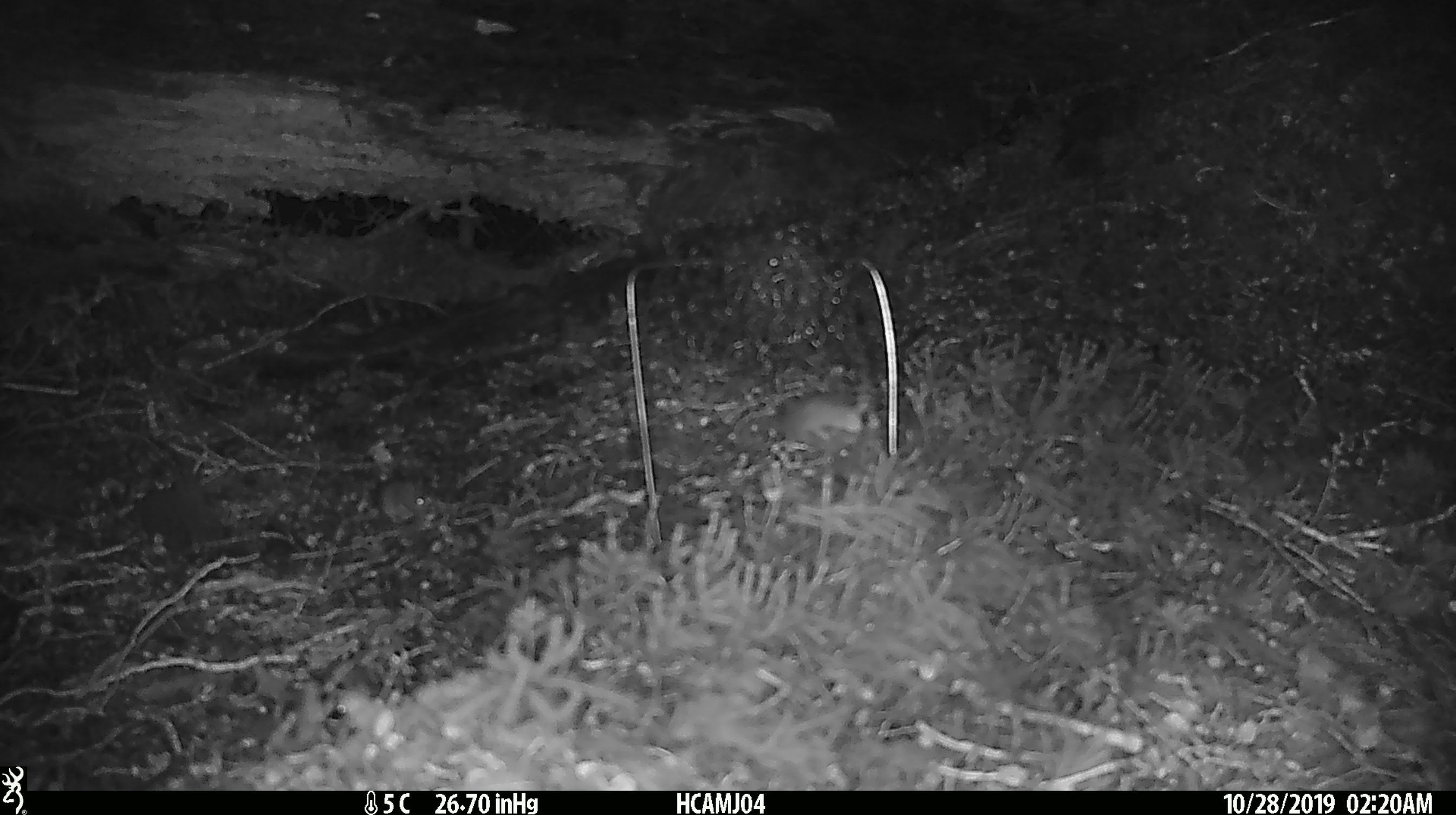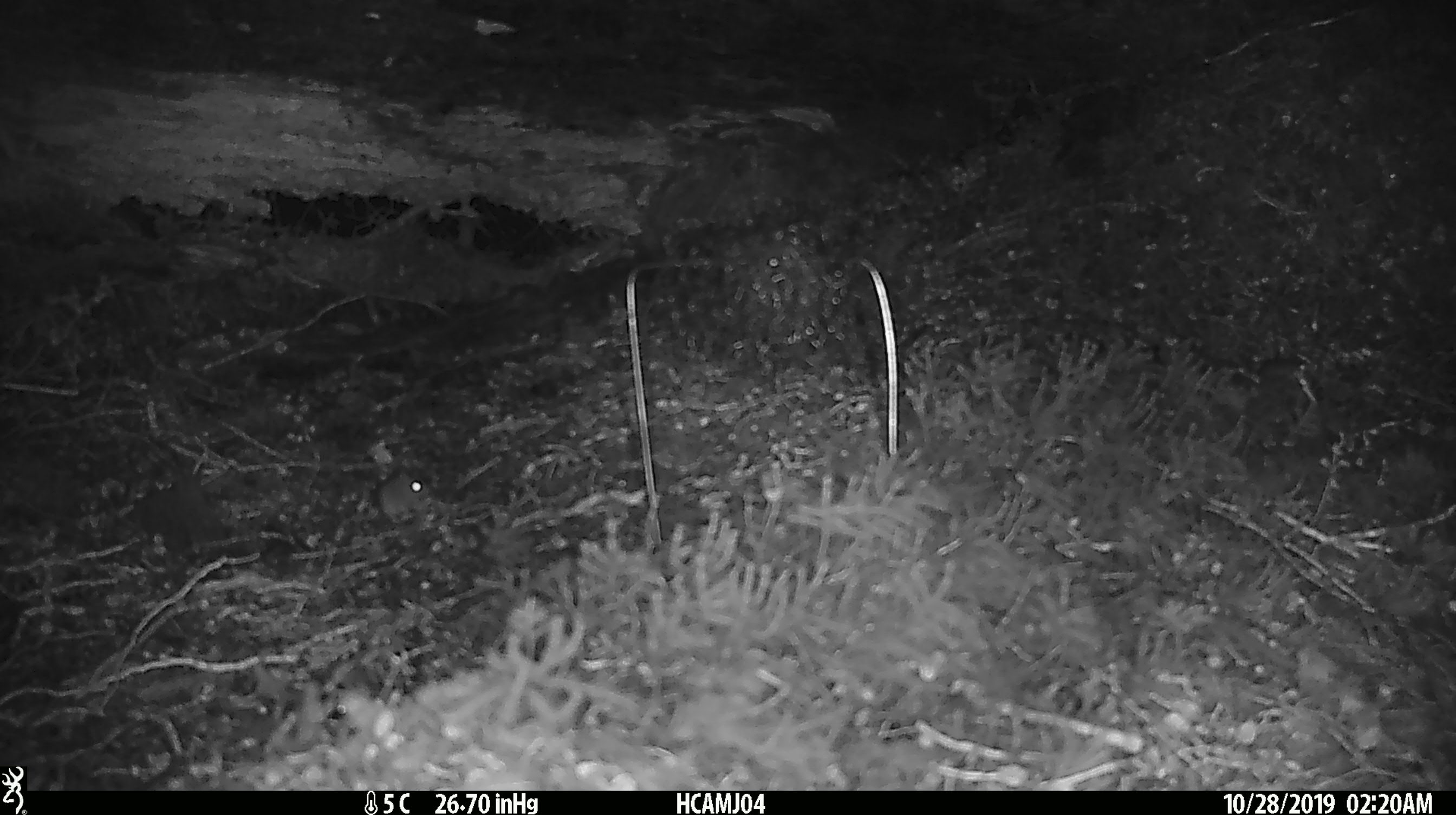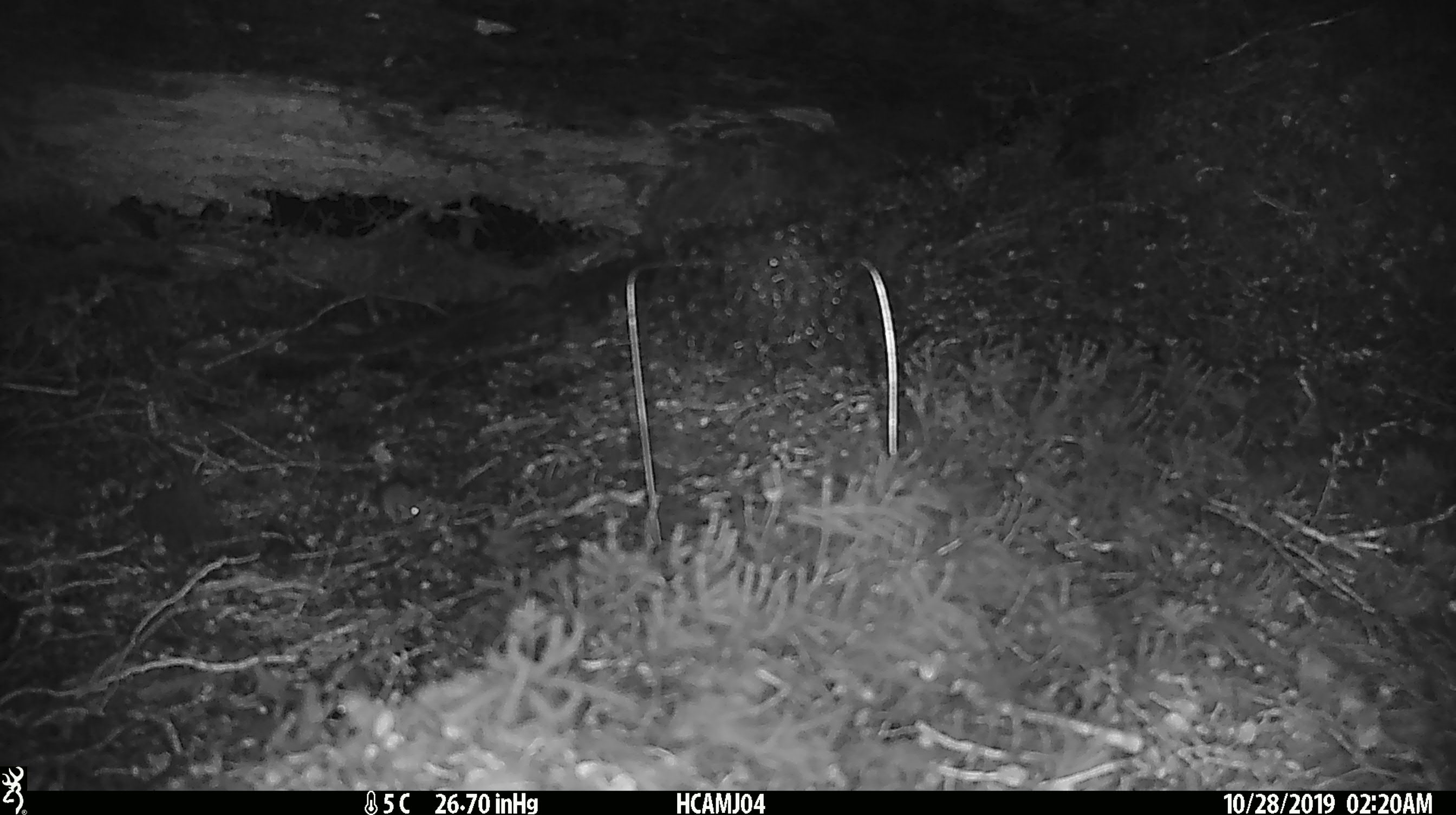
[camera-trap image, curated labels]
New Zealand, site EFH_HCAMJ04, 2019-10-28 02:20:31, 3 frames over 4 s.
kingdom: Animalia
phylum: Chordata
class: Mammalia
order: Rodentia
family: Muridae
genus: Mus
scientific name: Mus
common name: mouse